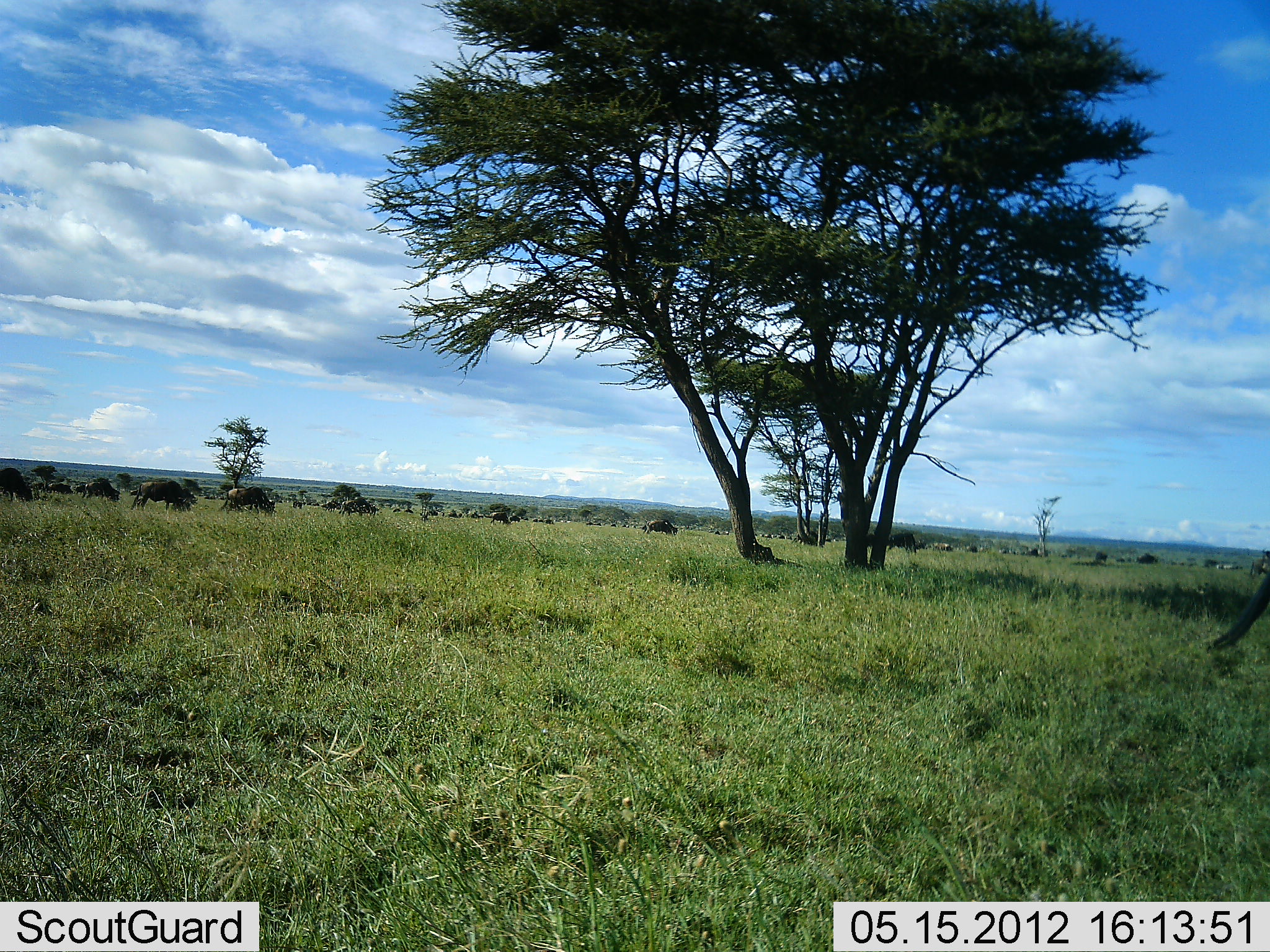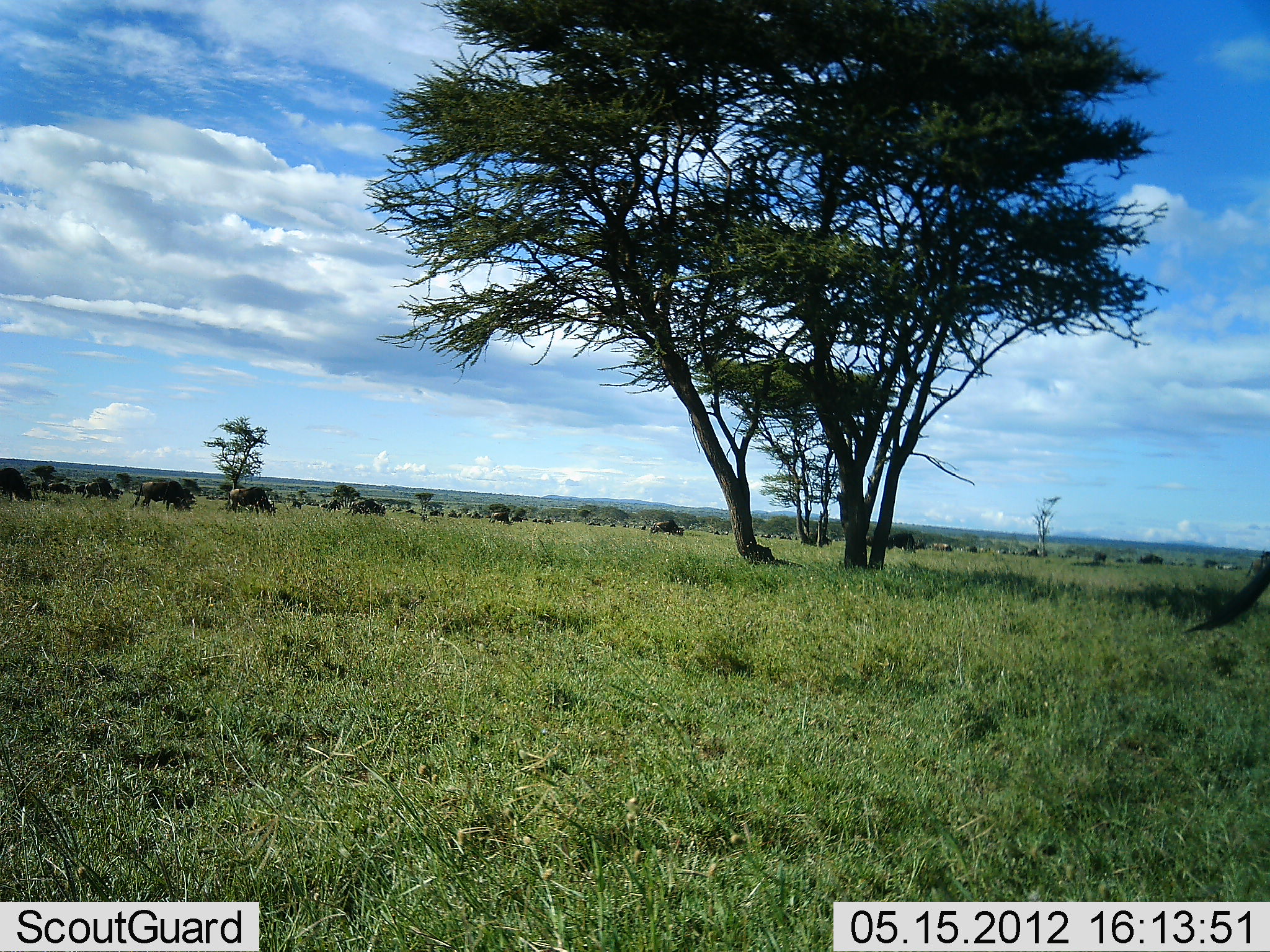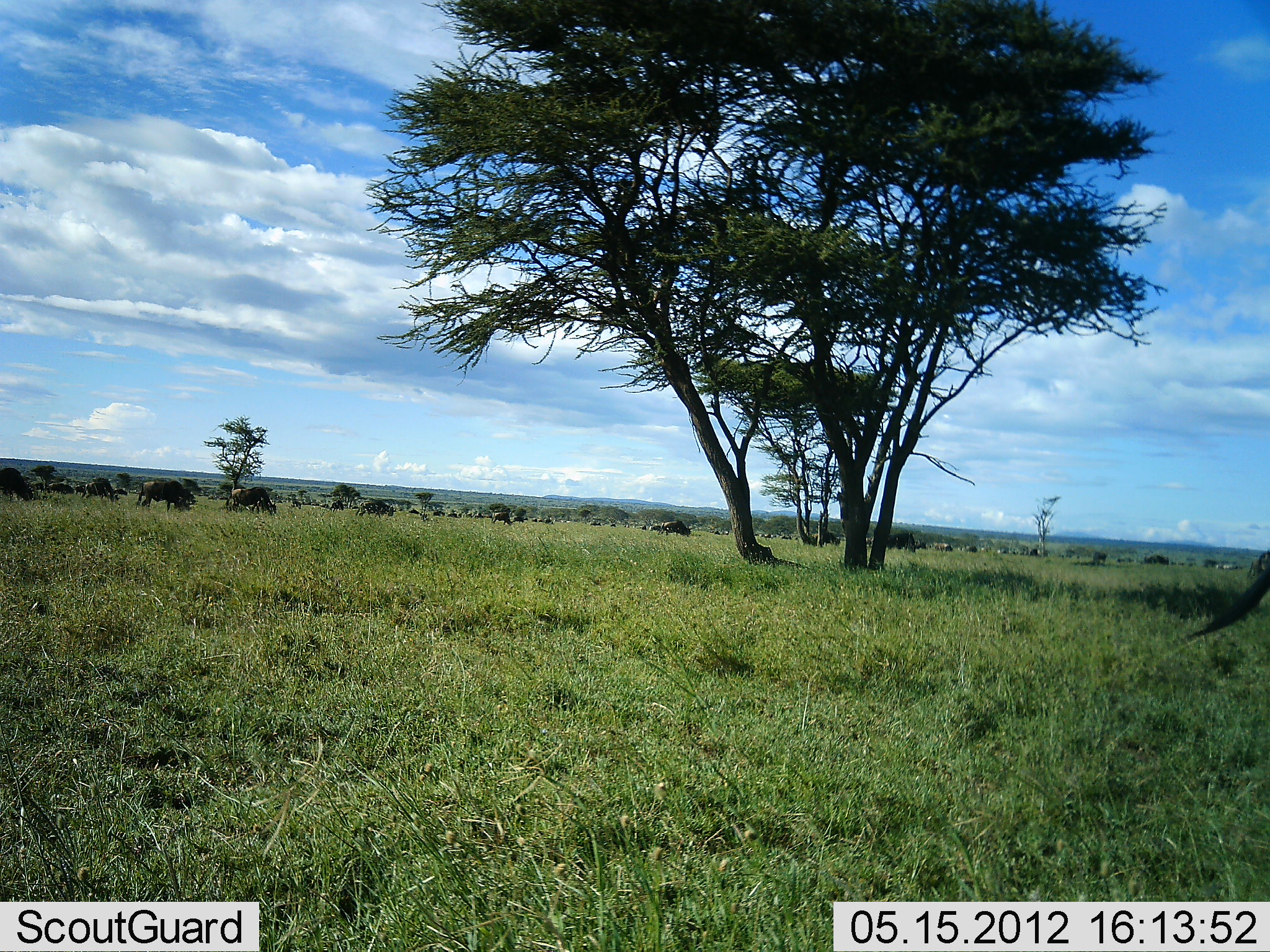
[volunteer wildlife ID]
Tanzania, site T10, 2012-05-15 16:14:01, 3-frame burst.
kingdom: Animalia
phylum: Chordata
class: Mammalia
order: Artiodactyla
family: Bovidae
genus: Connochaetes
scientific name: Connochaetes taurinus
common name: blue wildebeest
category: wildebeest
Wildebeest (blue wildebeest) (Connochaetes taurinus), count 11-50. Behavior (volunteer vote fractions): standing 20%, resting 0%, moving 40%, interacting 0%. Young present (vote fraction): 0%. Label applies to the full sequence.